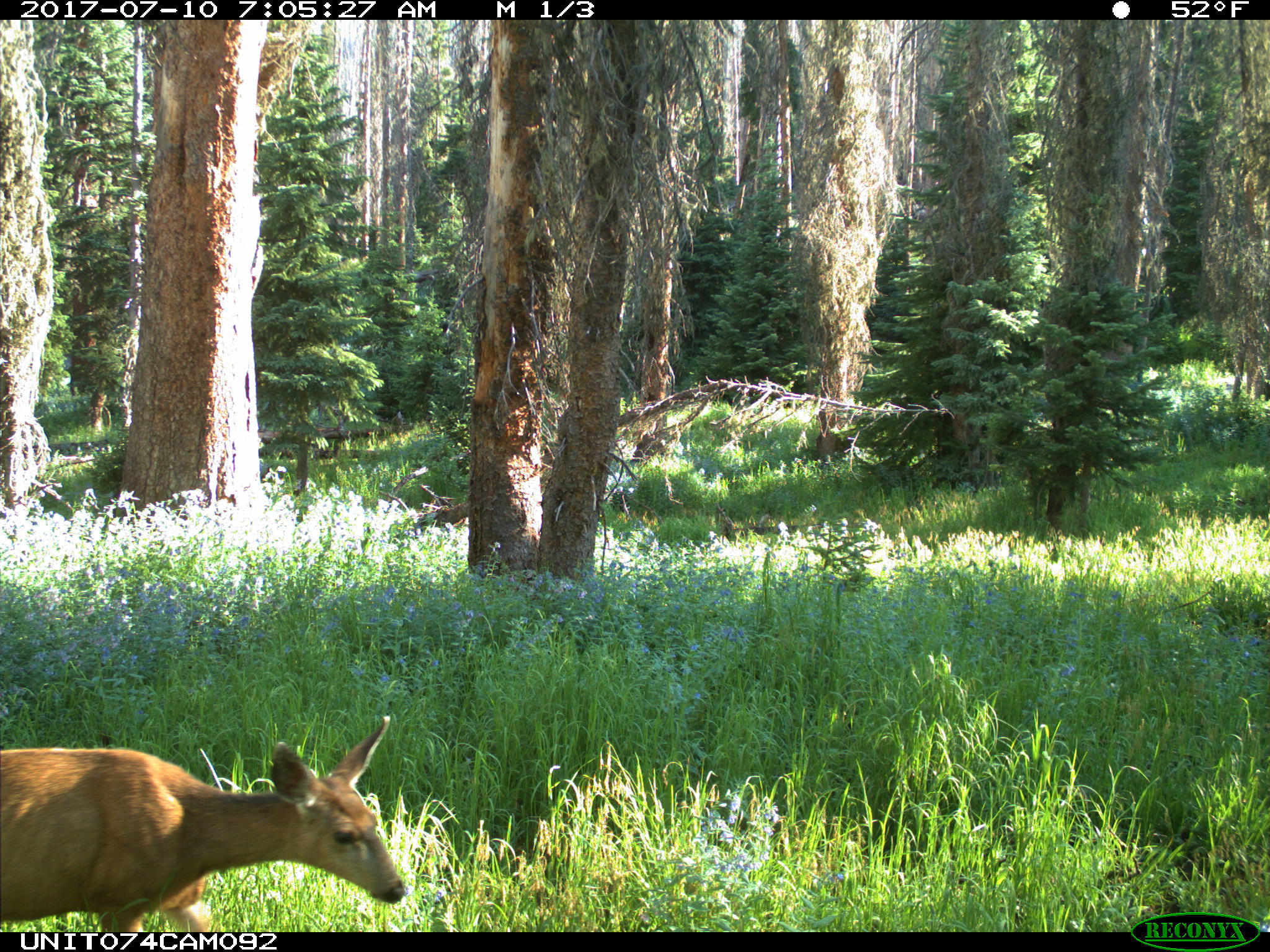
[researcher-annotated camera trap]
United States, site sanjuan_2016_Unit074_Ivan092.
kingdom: Animalia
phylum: Chordata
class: Mammalia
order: Artiodactyla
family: Cervidae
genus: Odocoileus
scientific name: Odocoileus hemionus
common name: mule deer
Odocoileus hemionus (mule deer).